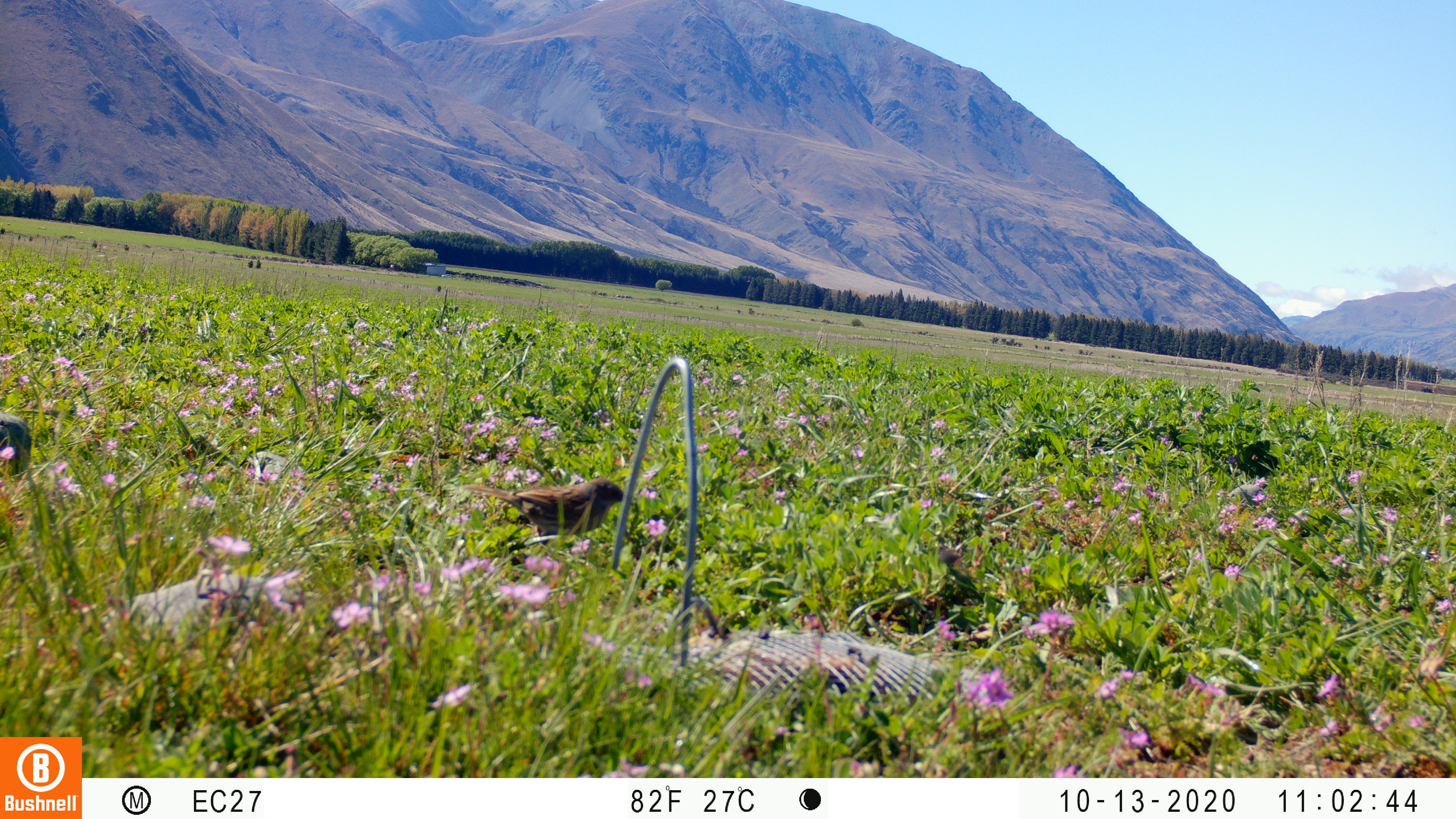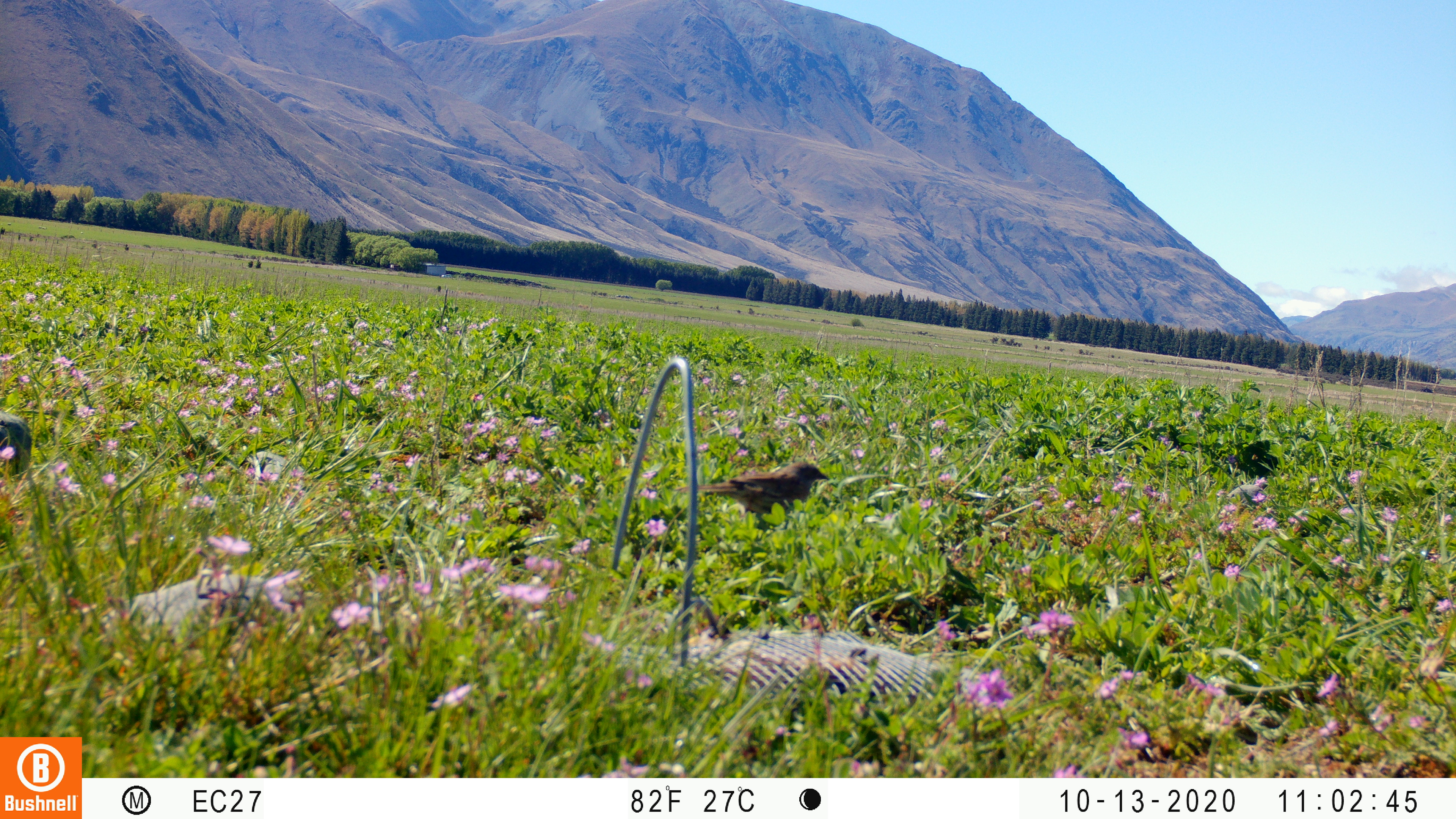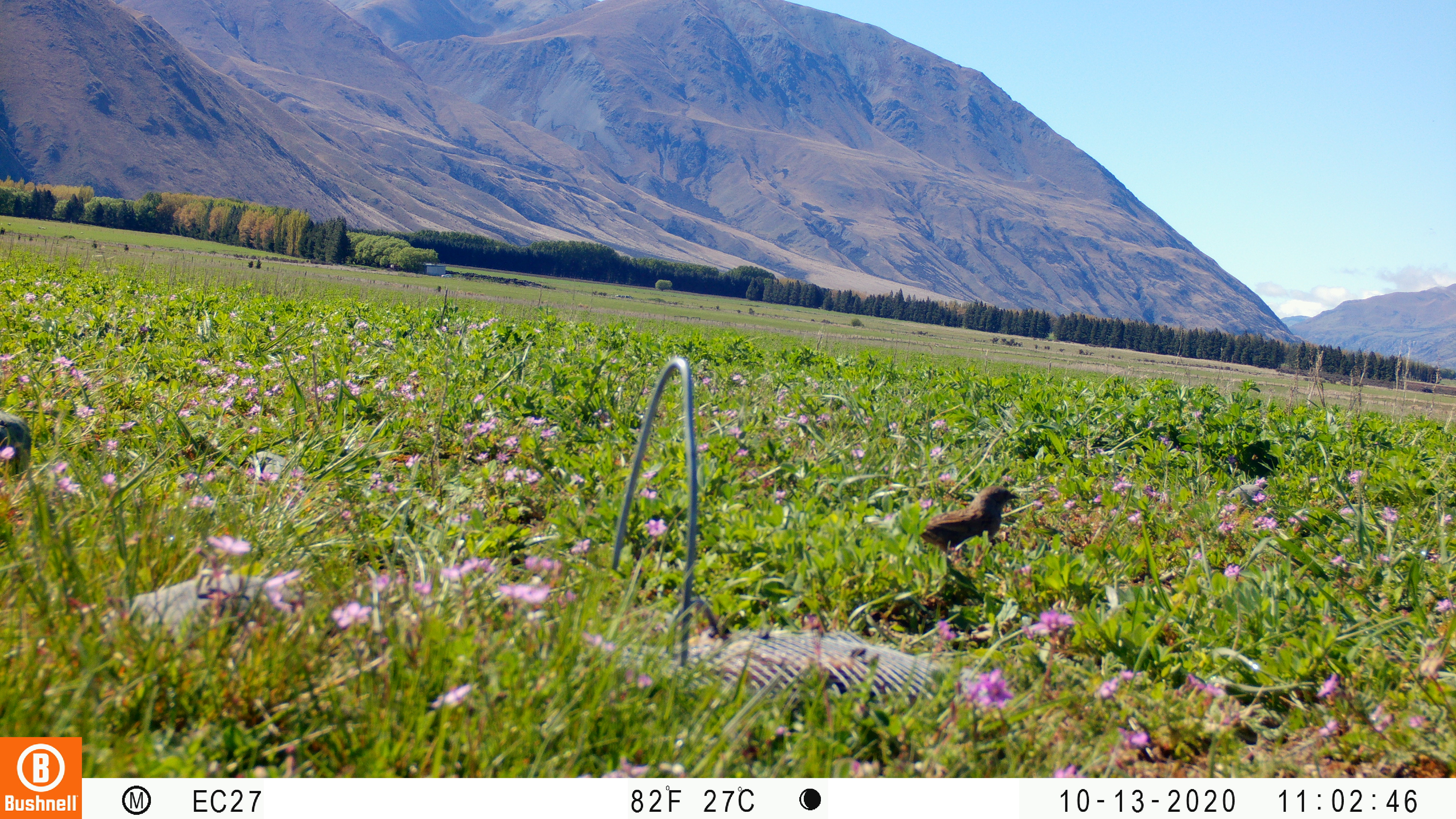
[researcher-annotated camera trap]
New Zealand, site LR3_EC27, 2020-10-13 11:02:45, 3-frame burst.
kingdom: Animalia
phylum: Chordata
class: Aves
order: Passeriformes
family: Prunellidae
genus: Prunella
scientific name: Prunella modularis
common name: dunnock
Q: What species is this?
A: Dunnock (Prunella modularis).